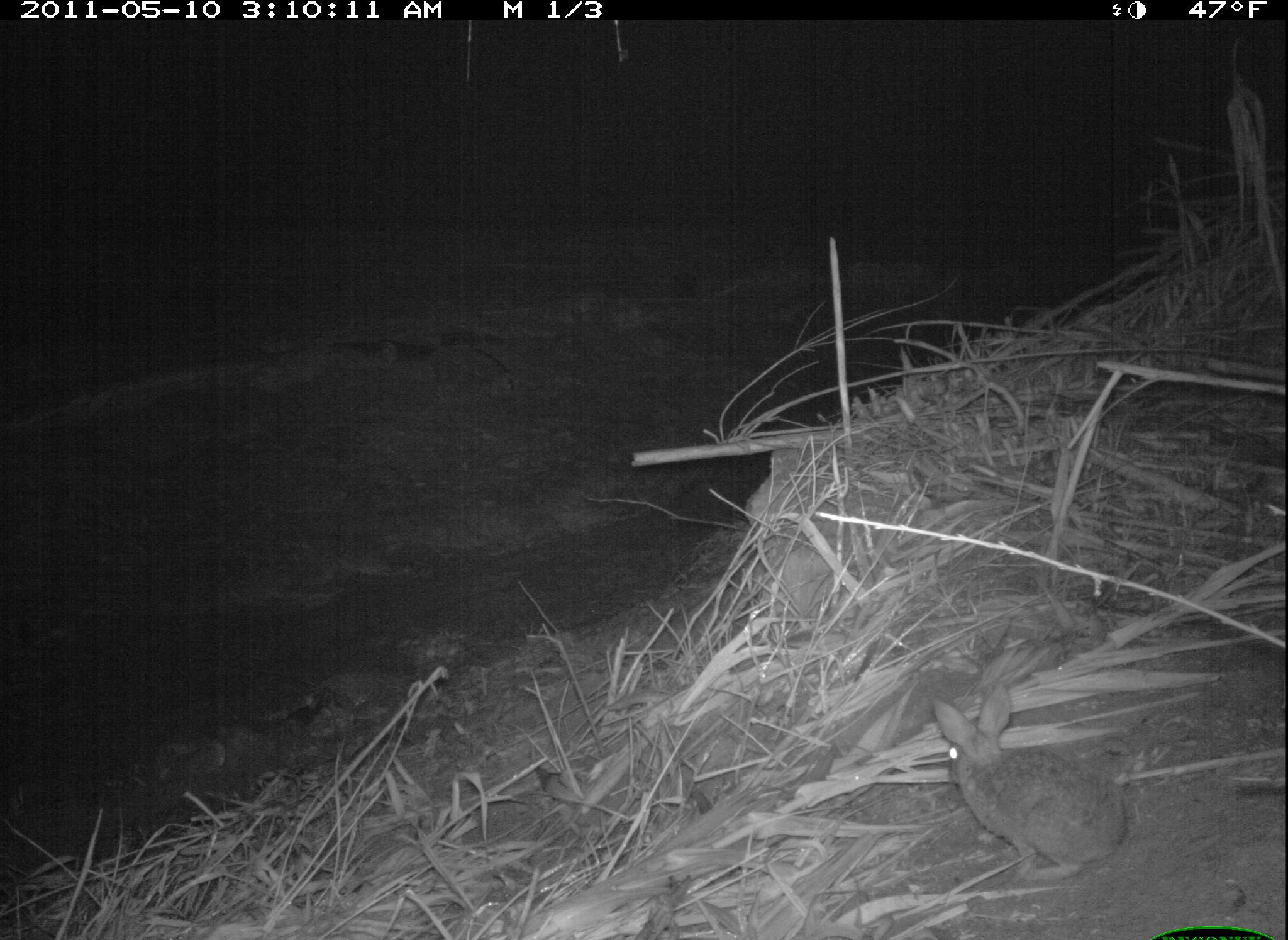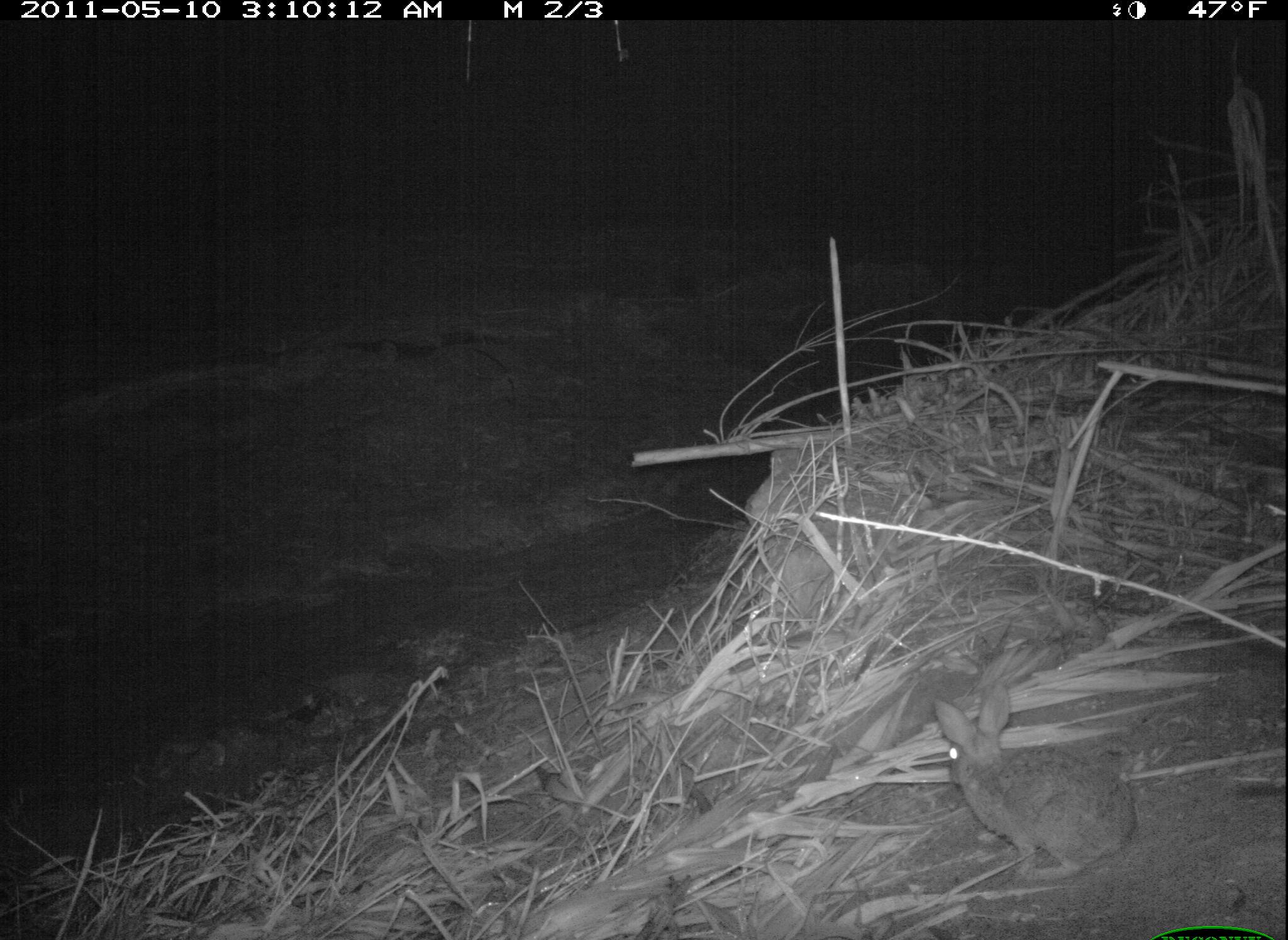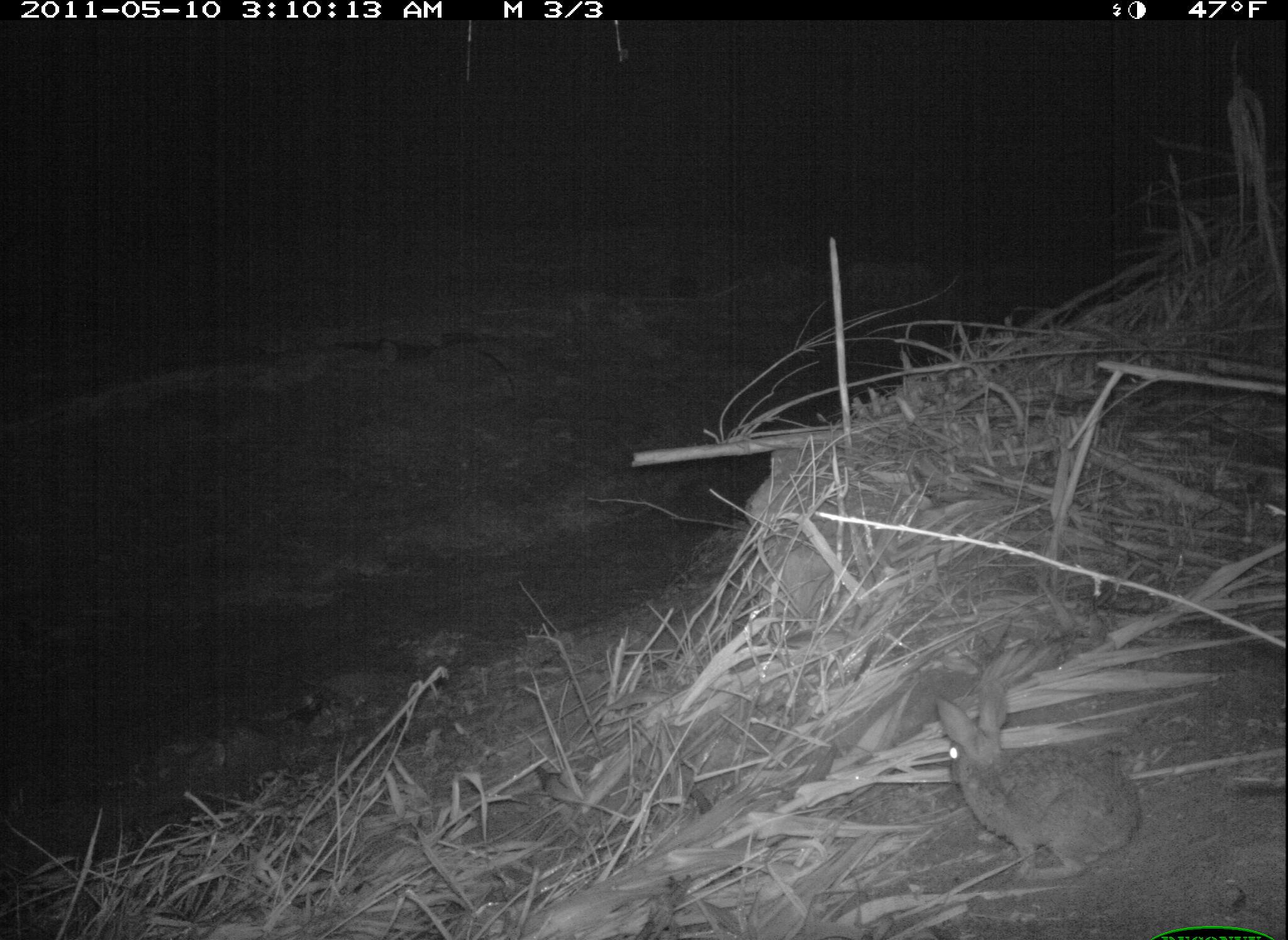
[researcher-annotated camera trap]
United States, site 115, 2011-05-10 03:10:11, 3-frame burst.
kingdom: Animalia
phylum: Chordata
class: Mammalia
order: Lagomorpha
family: Leporidae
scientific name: Leporidae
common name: rabbits and hares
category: rabbit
Rabbit (rabbits and hares) (Leporidae).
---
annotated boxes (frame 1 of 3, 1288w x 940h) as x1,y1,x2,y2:
rabbit: 927,673,1150,888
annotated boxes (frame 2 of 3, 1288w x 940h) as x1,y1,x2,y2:
rabbit: 908,667,1162,907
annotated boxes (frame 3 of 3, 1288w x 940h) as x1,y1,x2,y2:
rabbit: 931,664,1154,883